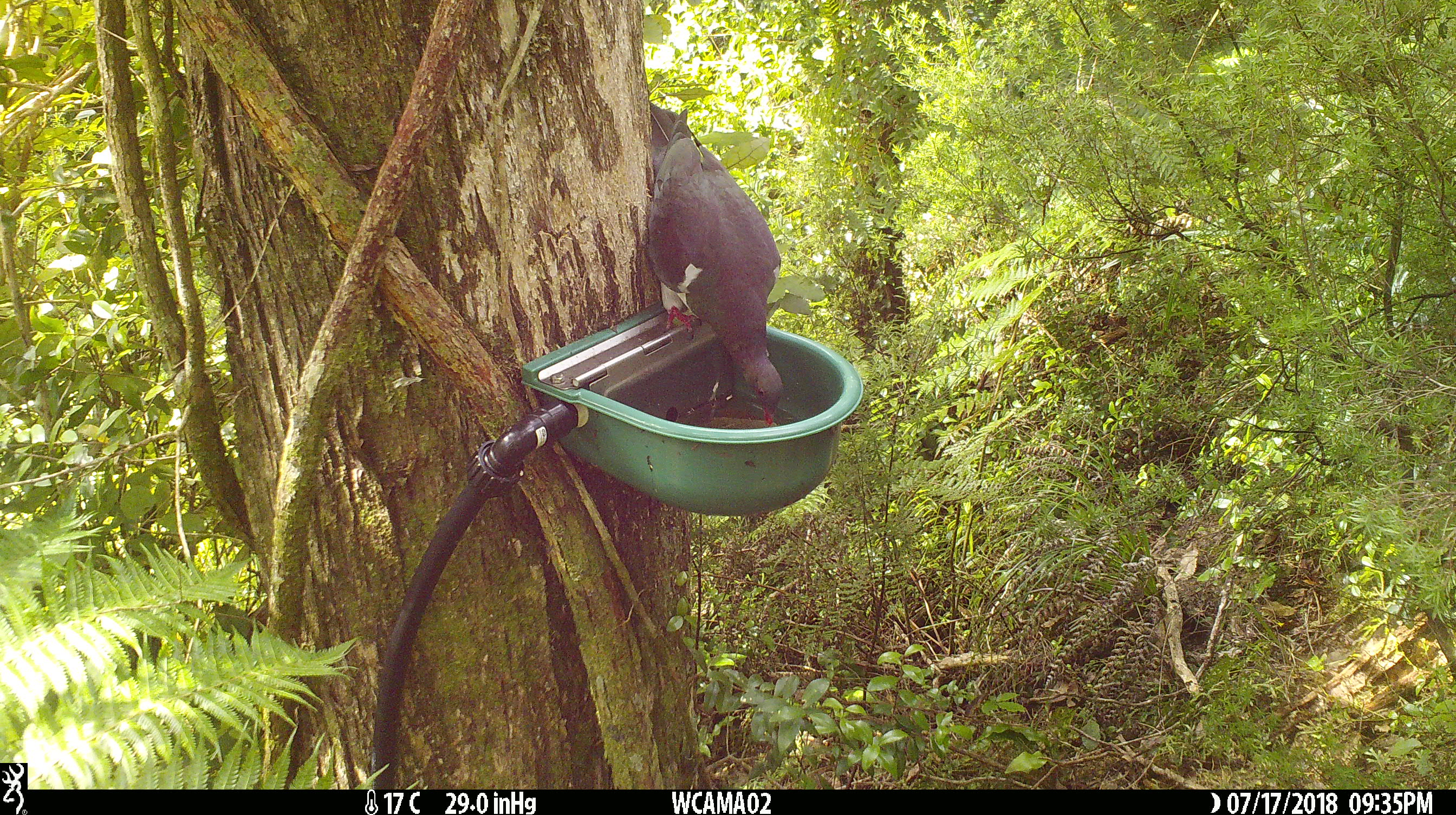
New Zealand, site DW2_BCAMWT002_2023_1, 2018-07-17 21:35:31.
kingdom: Animalia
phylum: Chordata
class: Aves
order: Columbiformes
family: Columbidae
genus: Hemiphaga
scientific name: Hemiphaga novaeseelandiae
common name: new zealand pigeon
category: kereru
Kereru (new zealand pigeon) (Hemiphaga novaeseelandiae).